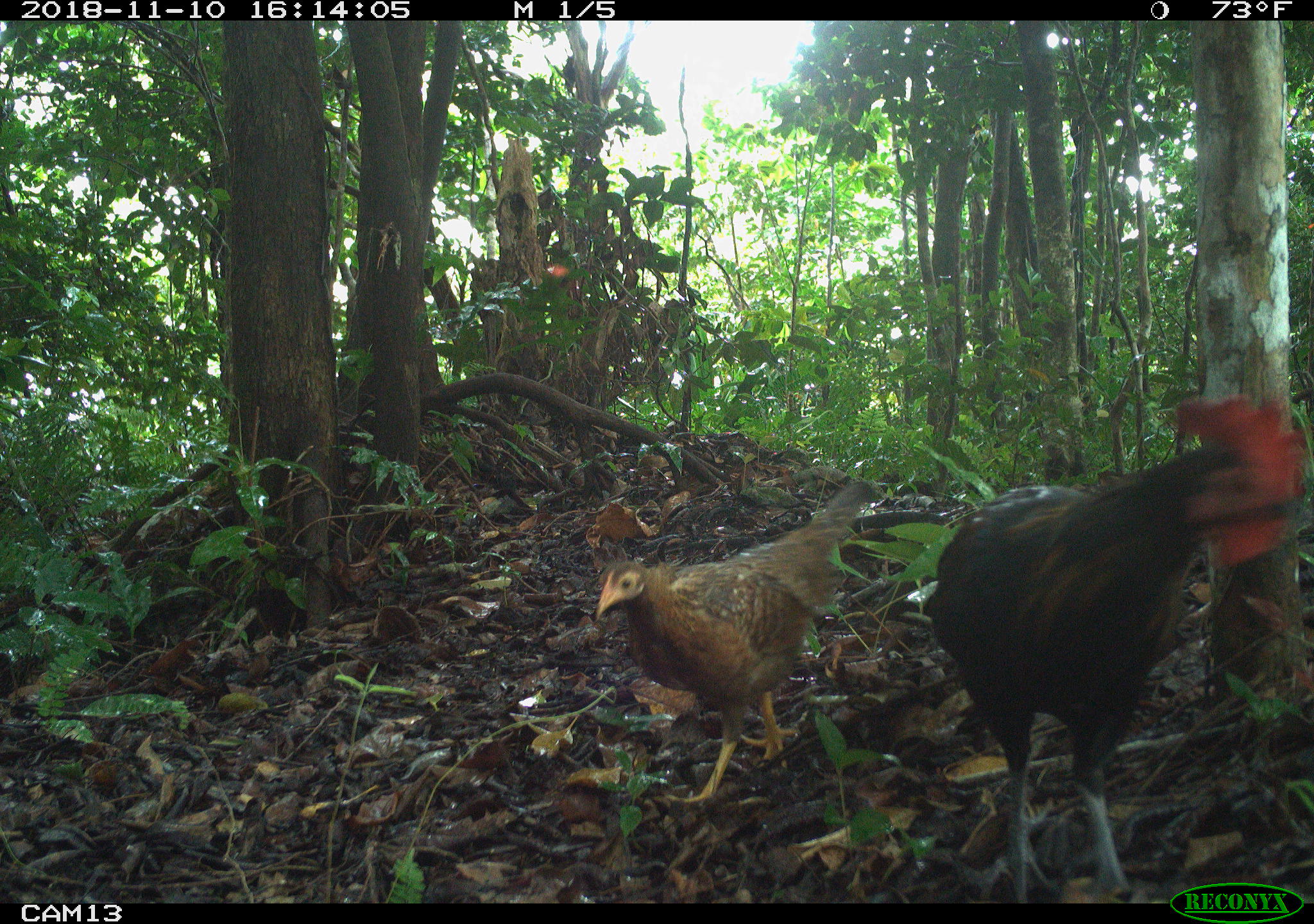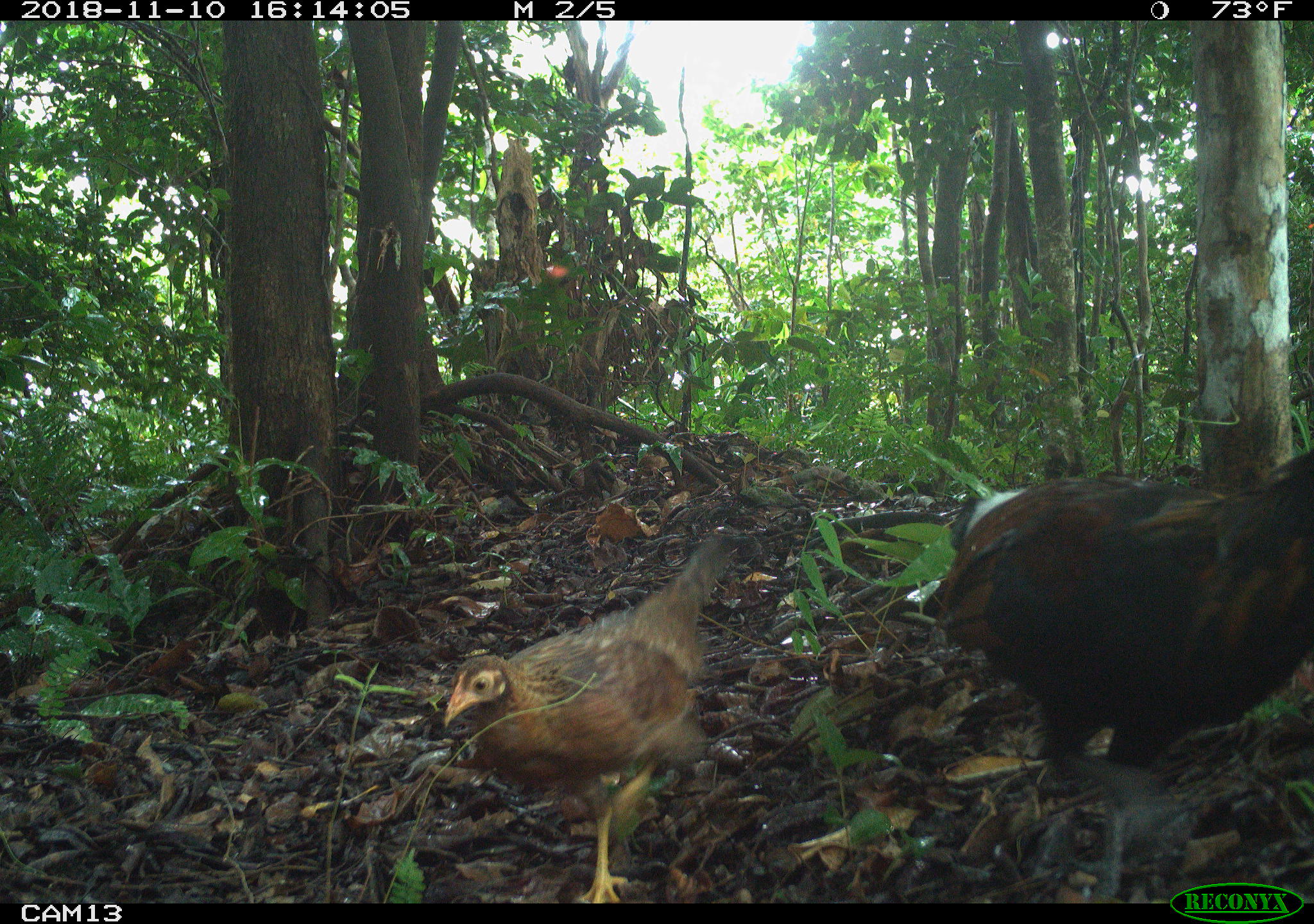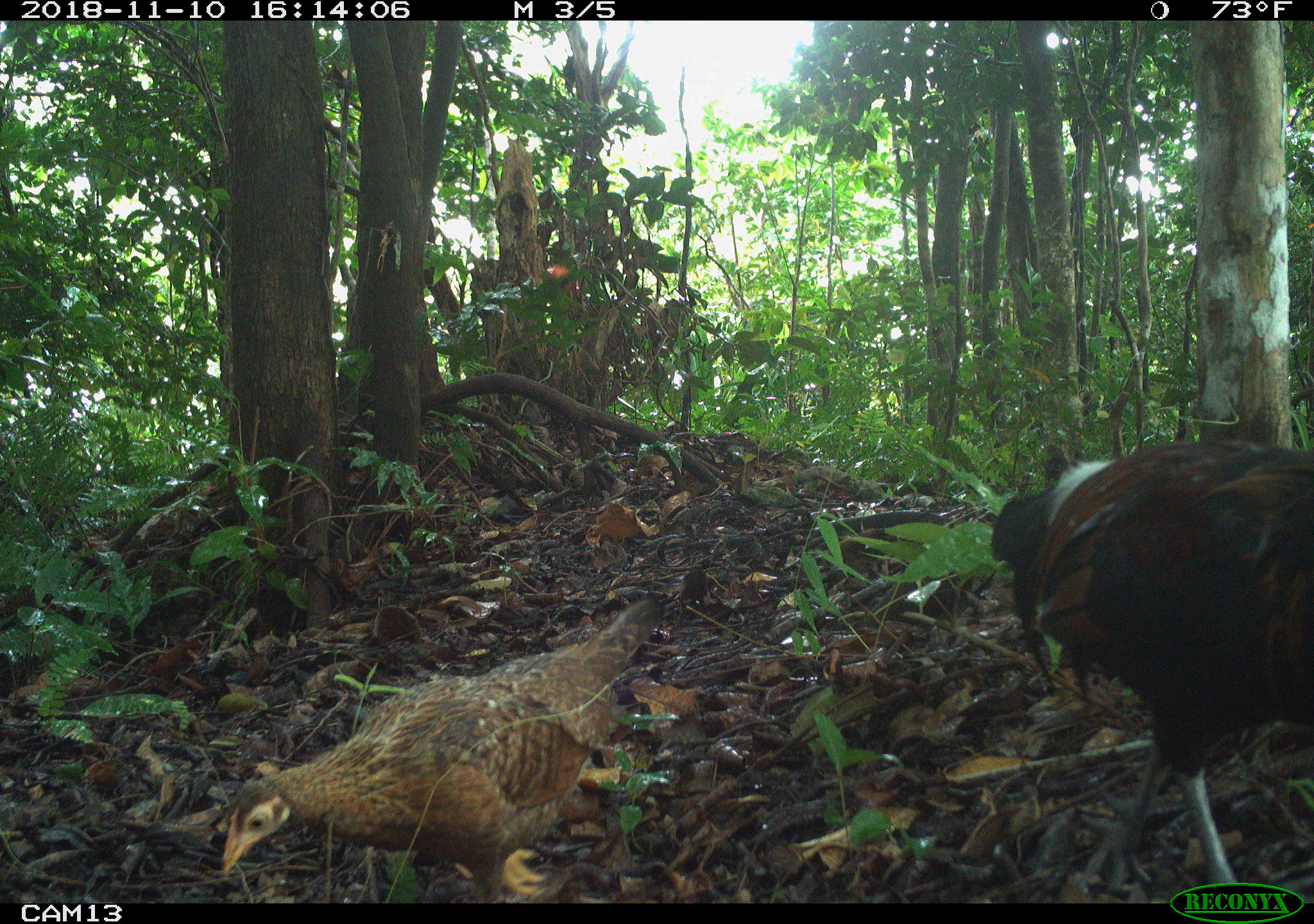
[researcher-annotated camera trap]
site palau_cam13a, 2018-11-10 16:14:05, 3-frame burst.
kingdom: Animalia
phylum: Chordata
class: Aves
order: Galliformes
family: Phasianidae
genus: Gallus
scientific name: Gallus gallus domesticus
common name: domestic chicken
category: chicken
Chicken (domestic chicken) (Gallus gallus domesticus).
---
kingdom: Animalia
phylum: Chordata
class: Aves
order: Galliformes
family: Phasianidae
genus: Gallus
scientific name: Gallus gallus domesticus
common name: rooster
Rooster (Gallus gallus domesticus).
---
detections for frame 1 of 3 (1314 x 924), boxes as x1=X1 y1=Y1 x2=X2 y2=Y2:
chicken: x1=583 y1=478 x2=884 y2=812
rooster: x1=918 y1=400 x2=1308 y2=882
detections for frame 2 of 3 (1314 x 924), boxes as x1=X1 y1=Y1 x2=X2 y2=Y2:
chicken: x1=439 y1=534 x2=746 y2=900
rooster: x1=896 y1=440 x2=1313 y2=845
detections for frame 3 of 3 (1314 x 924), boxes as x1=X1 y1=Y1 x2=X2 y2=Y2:
chicken: x1=212 y1=592 x2=668 y2=904
rooster: x1=989 y1=434 x2=1314 y2=901